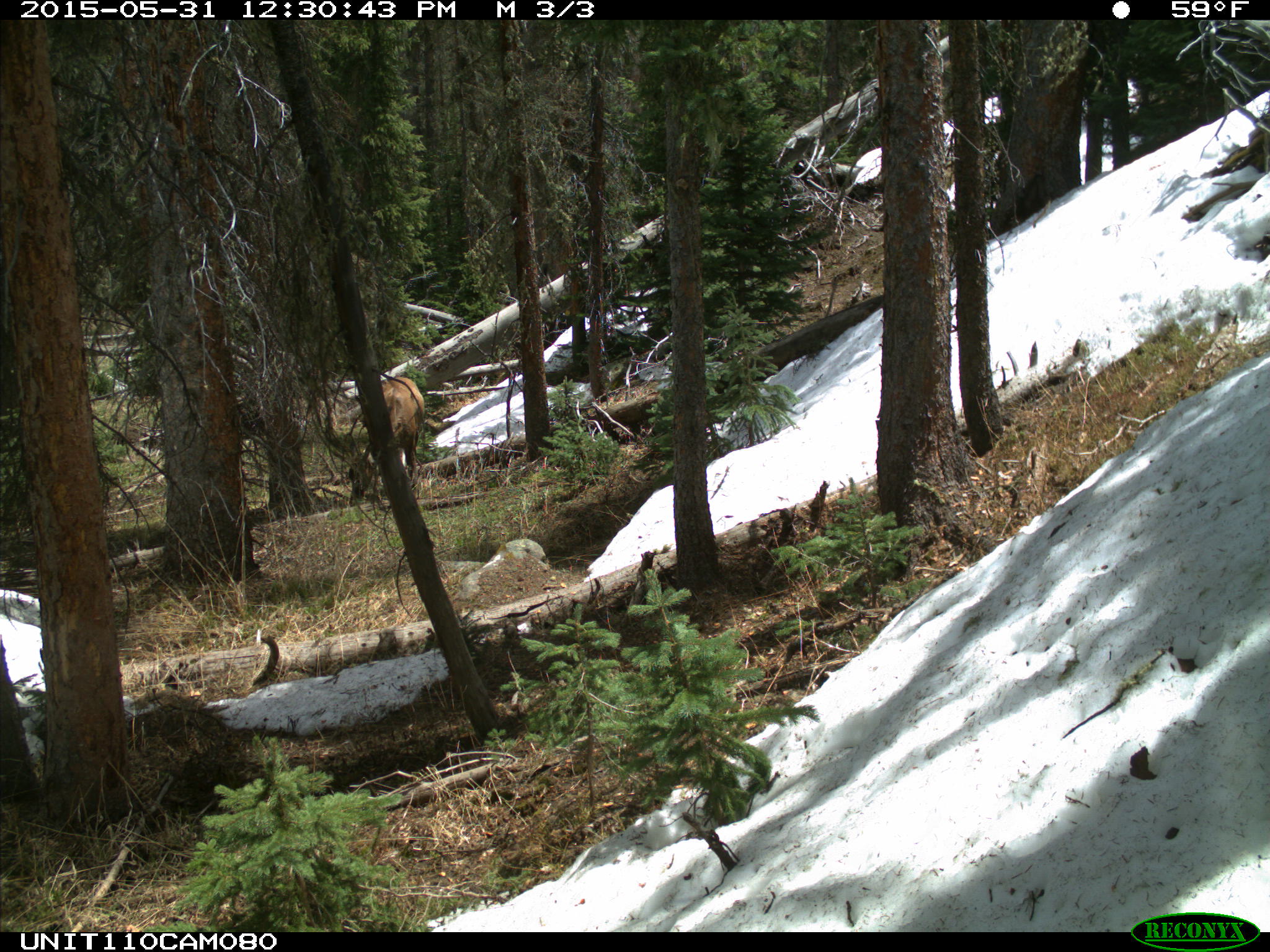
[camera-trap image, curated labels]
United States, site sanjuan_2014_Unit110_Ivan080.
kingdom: Animalia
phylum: Chordata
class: Mammalia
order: Artiodactyla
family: Cervidae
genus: Cervus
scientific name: Cervus elaphus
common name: red deer